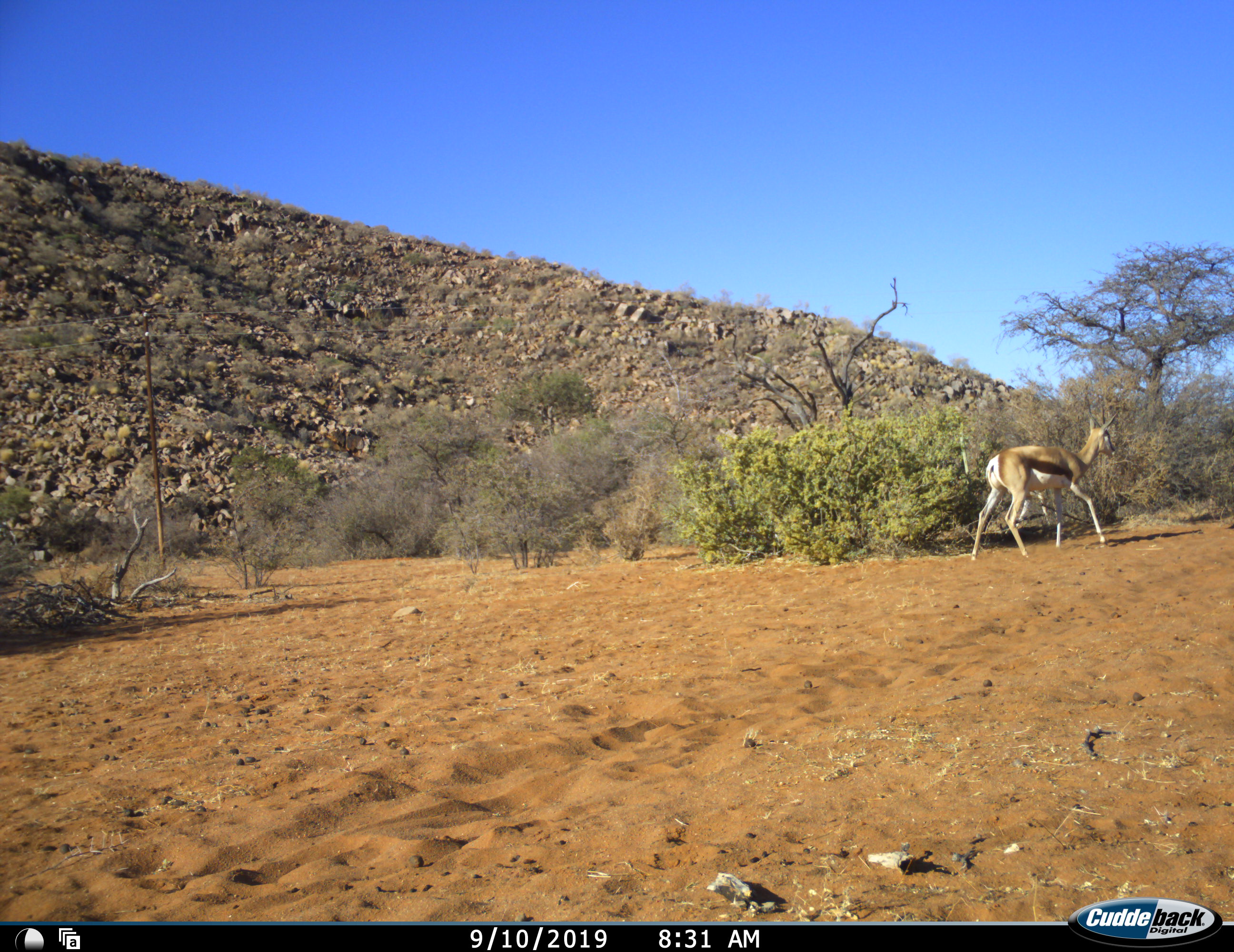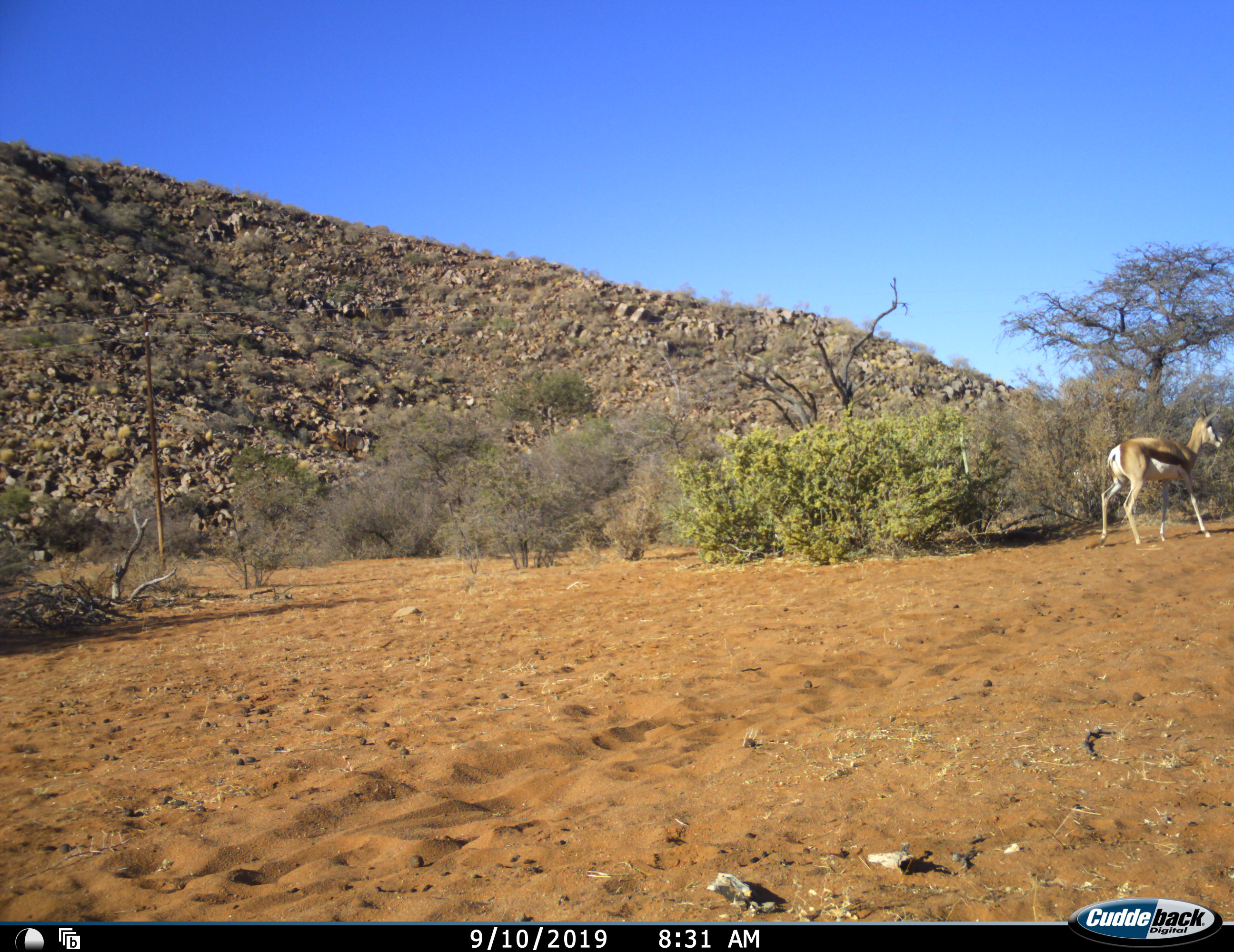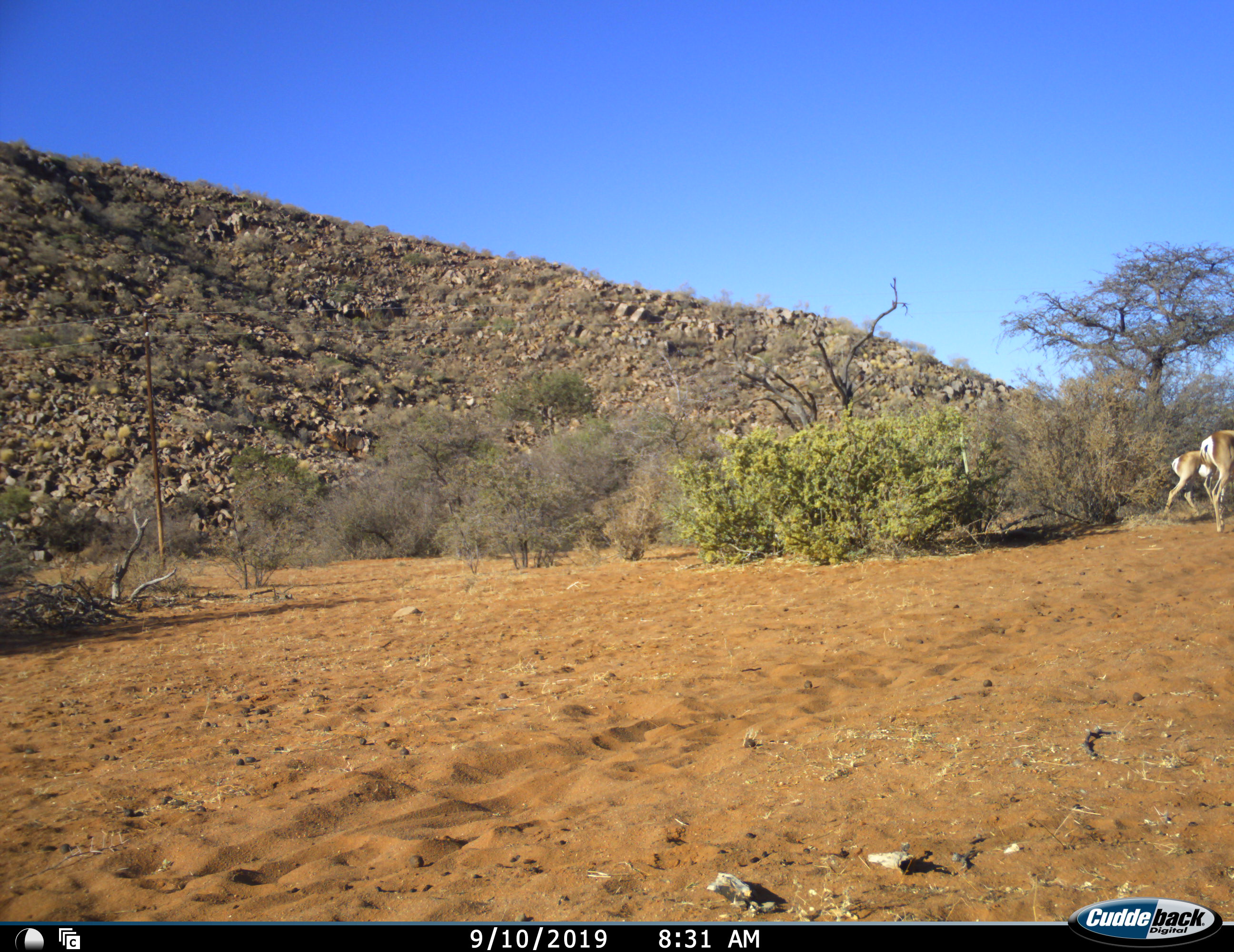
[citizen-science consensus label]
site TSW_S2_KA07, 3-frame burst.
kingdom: Animalia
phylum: Chordata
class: Mammalia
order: Artiodactyla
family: Bovidae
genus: Antidorcas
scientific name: Antidorcas marsupialis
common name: springbok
Springbok (Antidorcas marsupialis), count 2. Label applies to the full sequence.